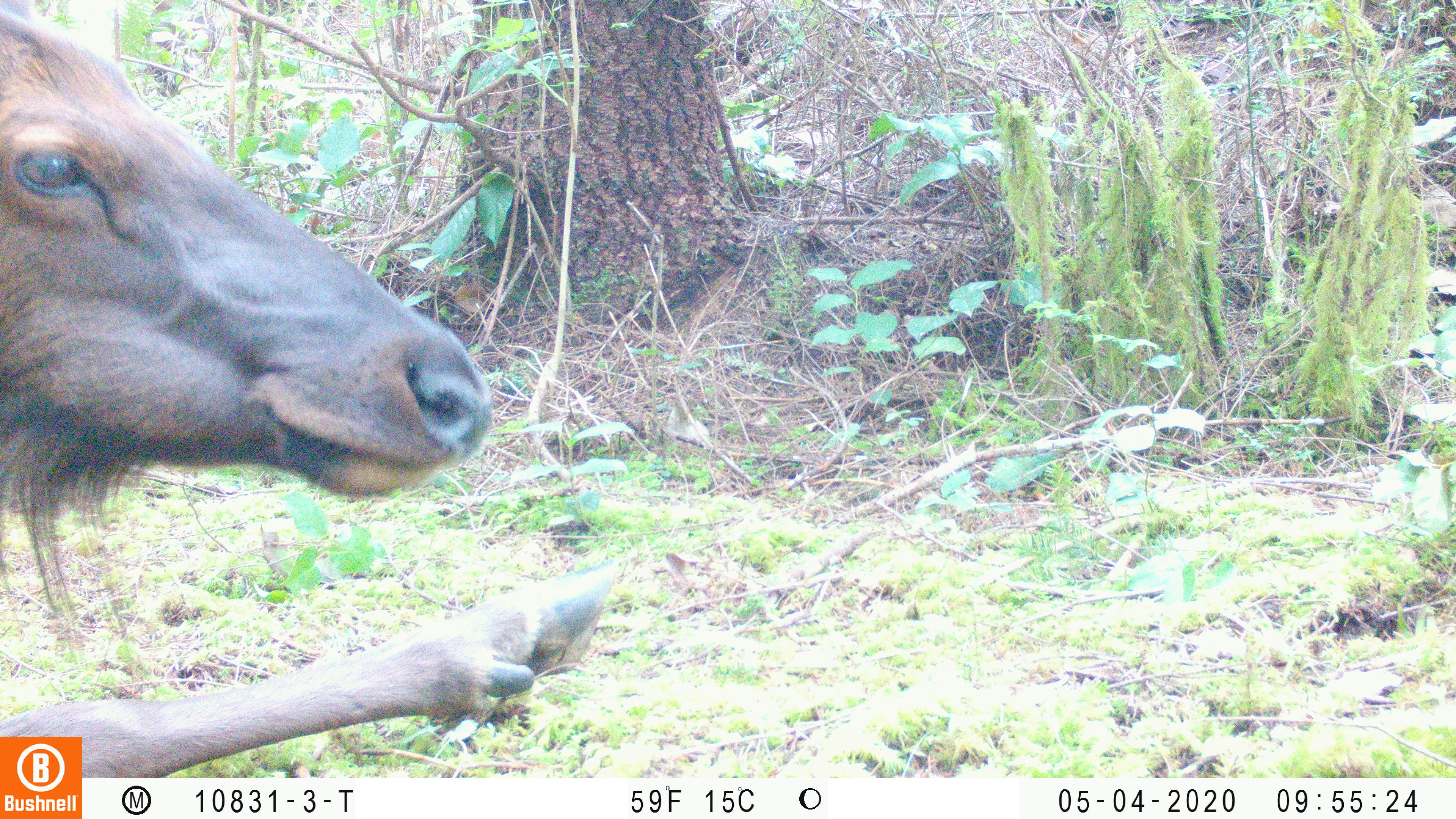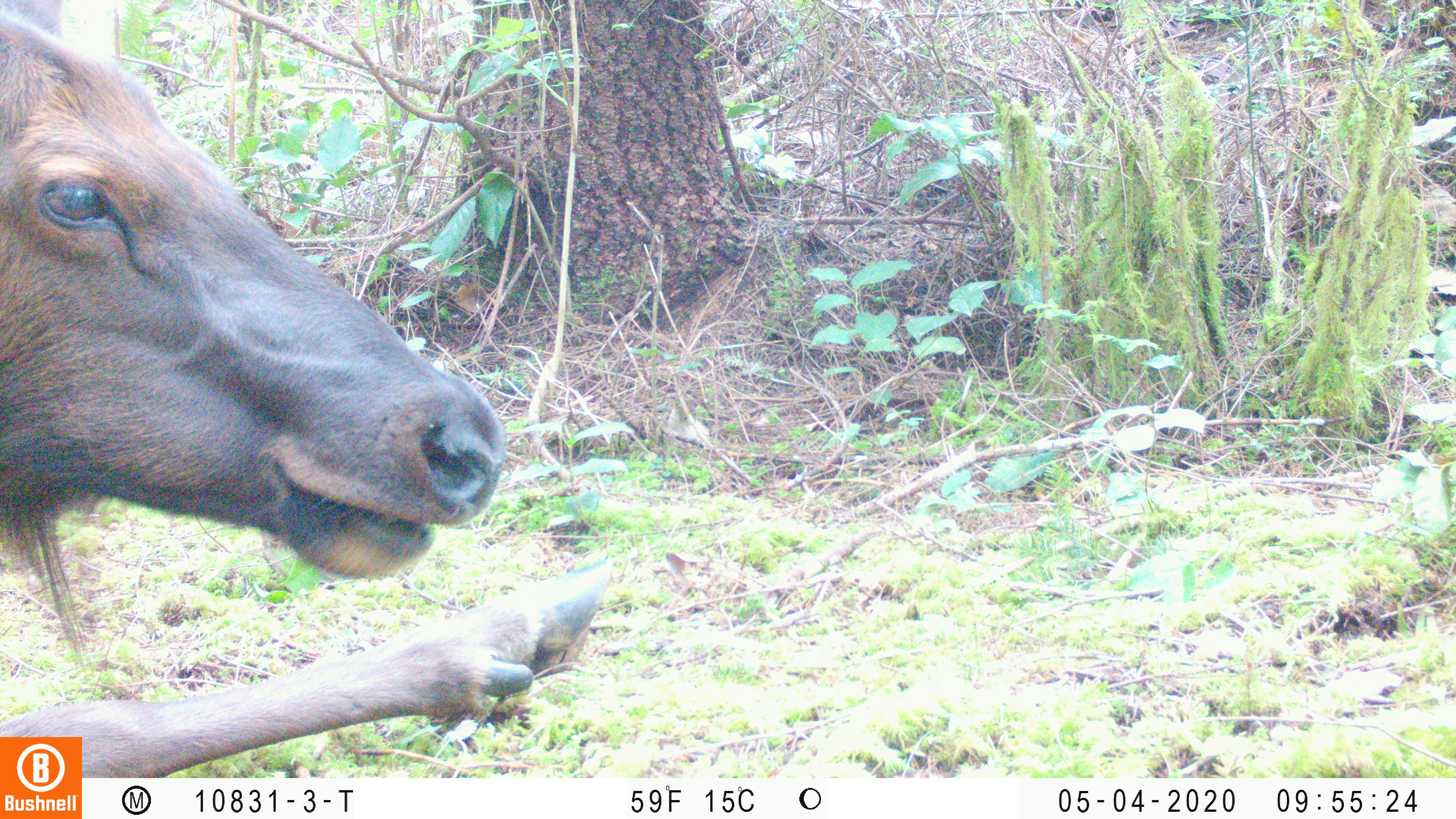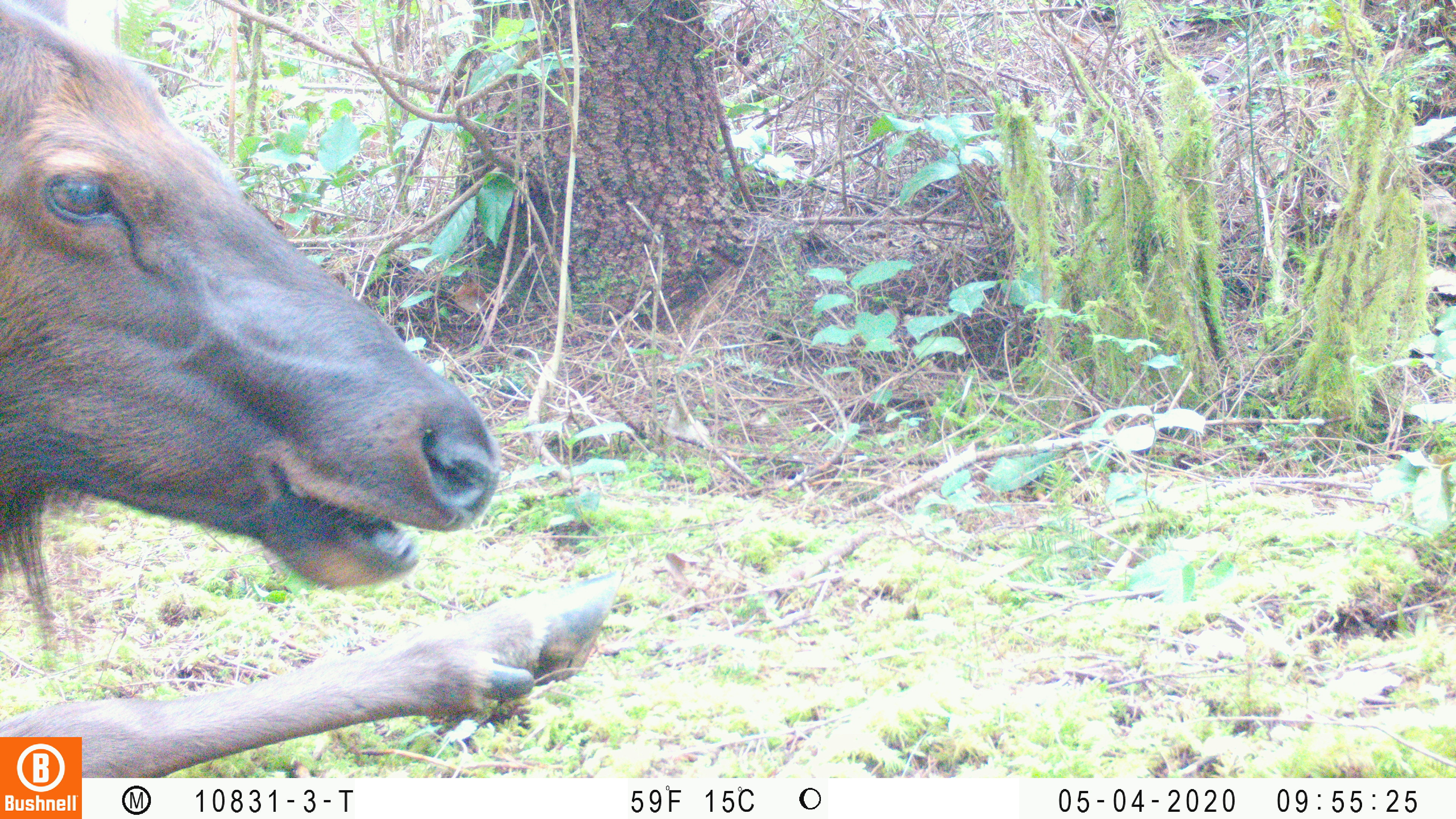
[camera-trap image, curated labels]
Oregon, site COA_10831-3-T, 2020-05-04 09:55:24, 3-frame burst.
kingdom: Animalia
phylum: Chordata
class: Mammalia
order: Artiodactyla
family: Cervidae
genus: Cervus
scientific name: Cervus canadensis roosevelti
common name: roosevelt elk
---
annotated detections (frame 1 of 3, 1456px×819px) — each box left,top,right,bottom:
roosevelt elk: 2,0,639,730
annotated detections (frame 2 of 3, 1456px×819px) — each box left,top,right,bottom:
roosevelt elk: 2,0,618,730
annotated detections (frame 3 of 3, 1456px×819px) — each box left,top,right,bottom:
roosevelt elk: 6,0,628,730